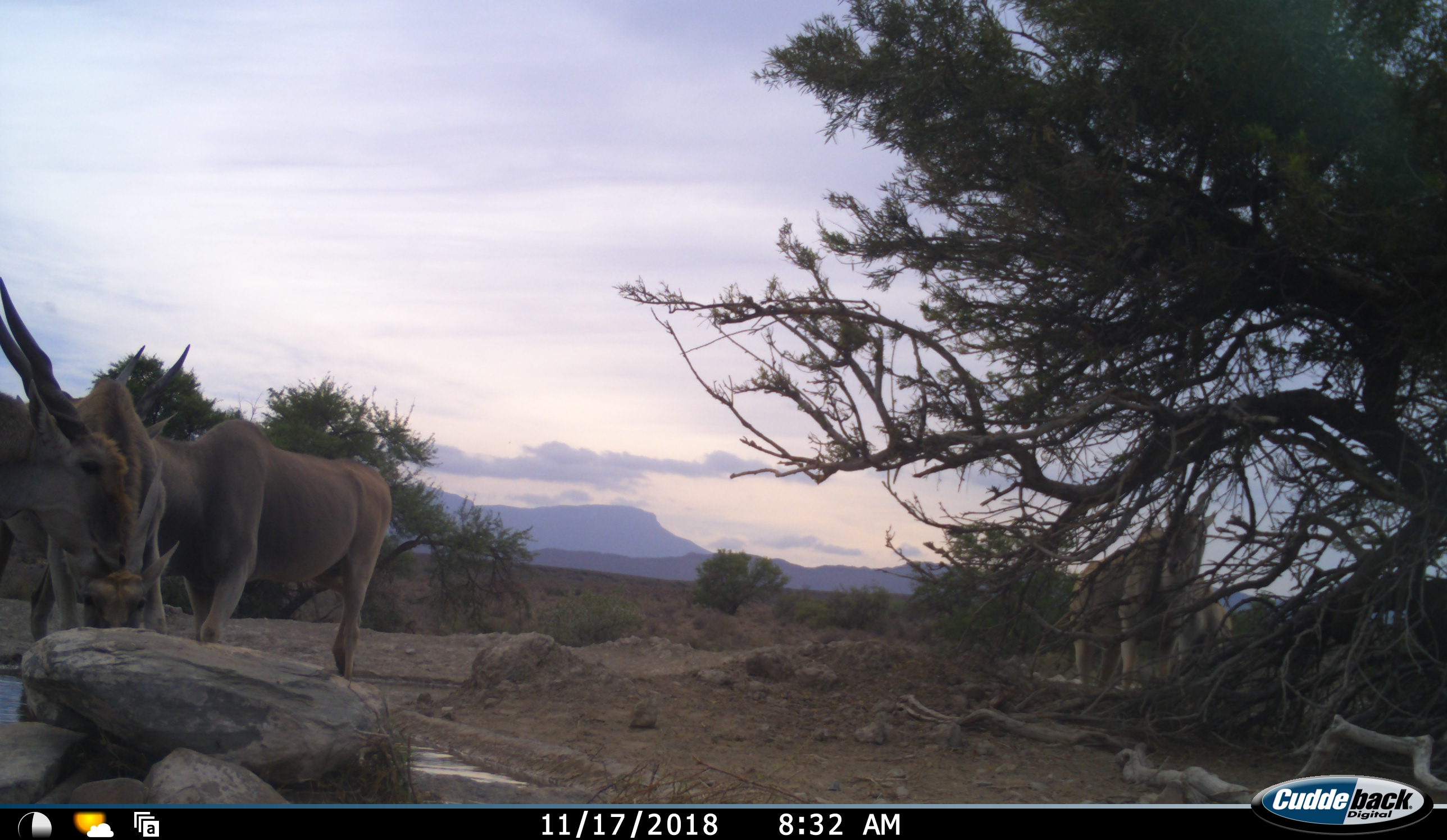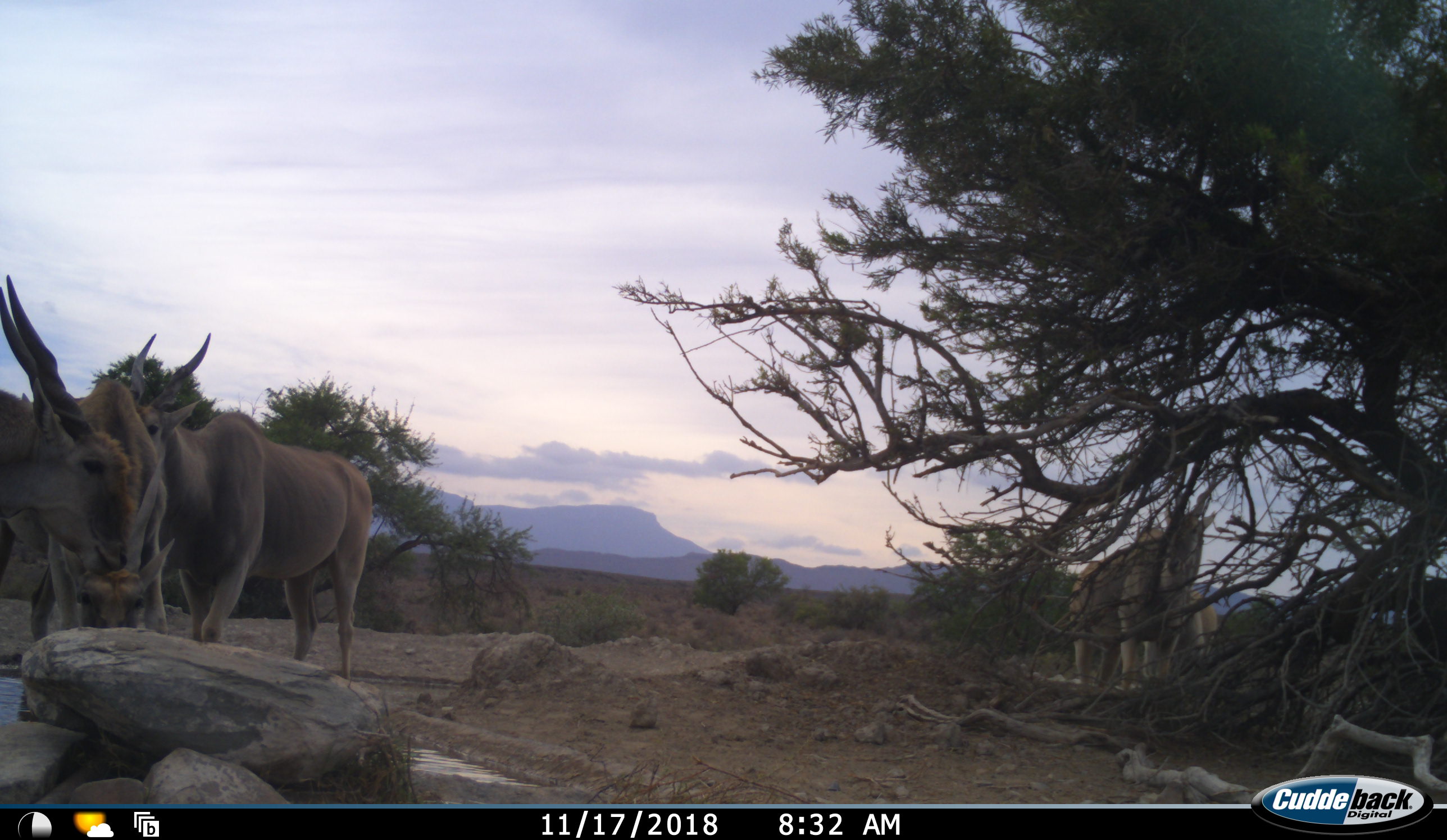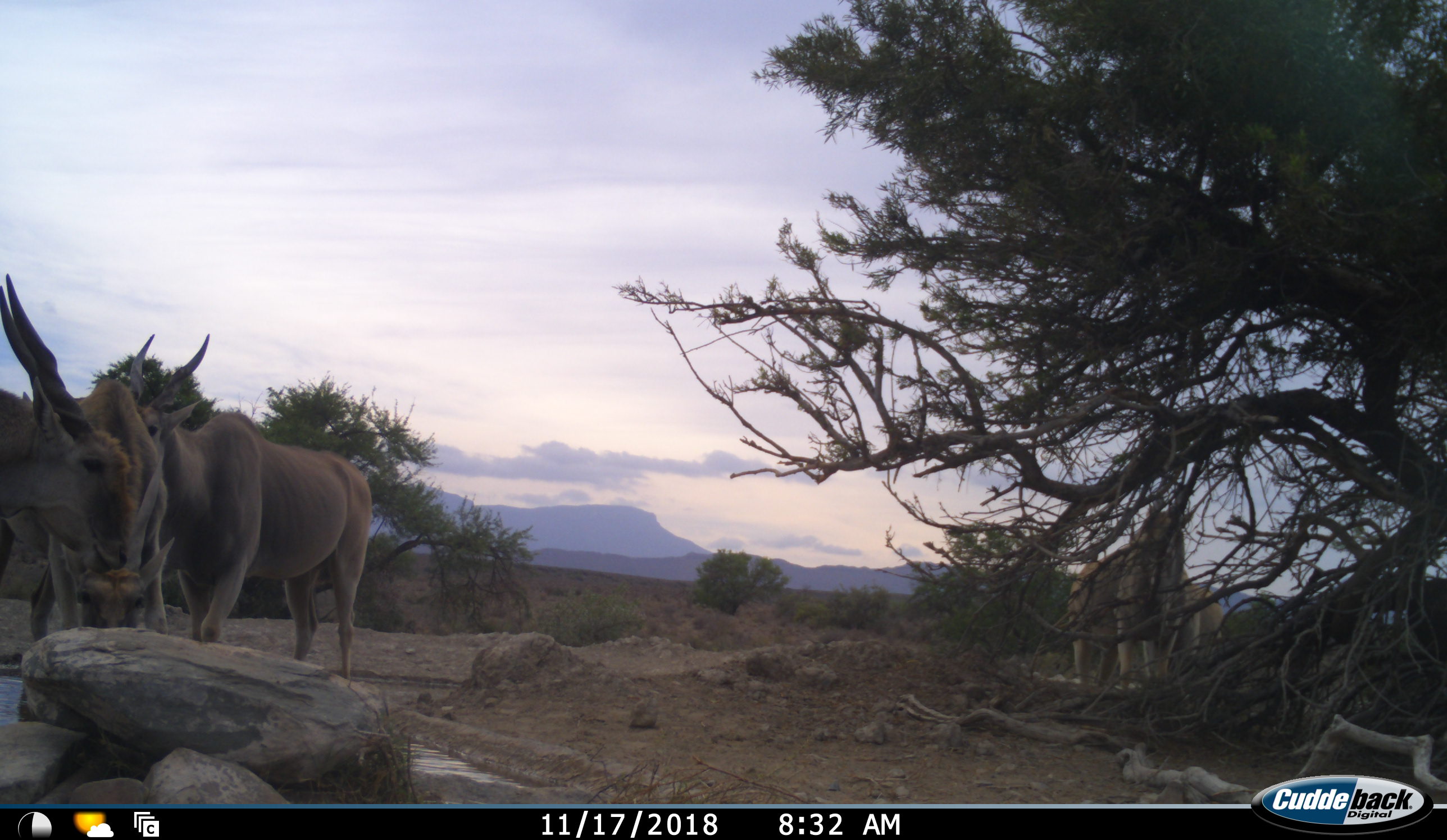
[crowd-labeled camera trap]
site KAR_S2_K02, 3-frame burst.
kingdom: Animalia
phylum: Chordata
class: Mammalia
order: Artiodactyla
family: Bovidae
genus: Tragelaphus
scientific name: Tragelaphus oryx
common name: eland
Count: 5.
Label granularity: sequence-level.